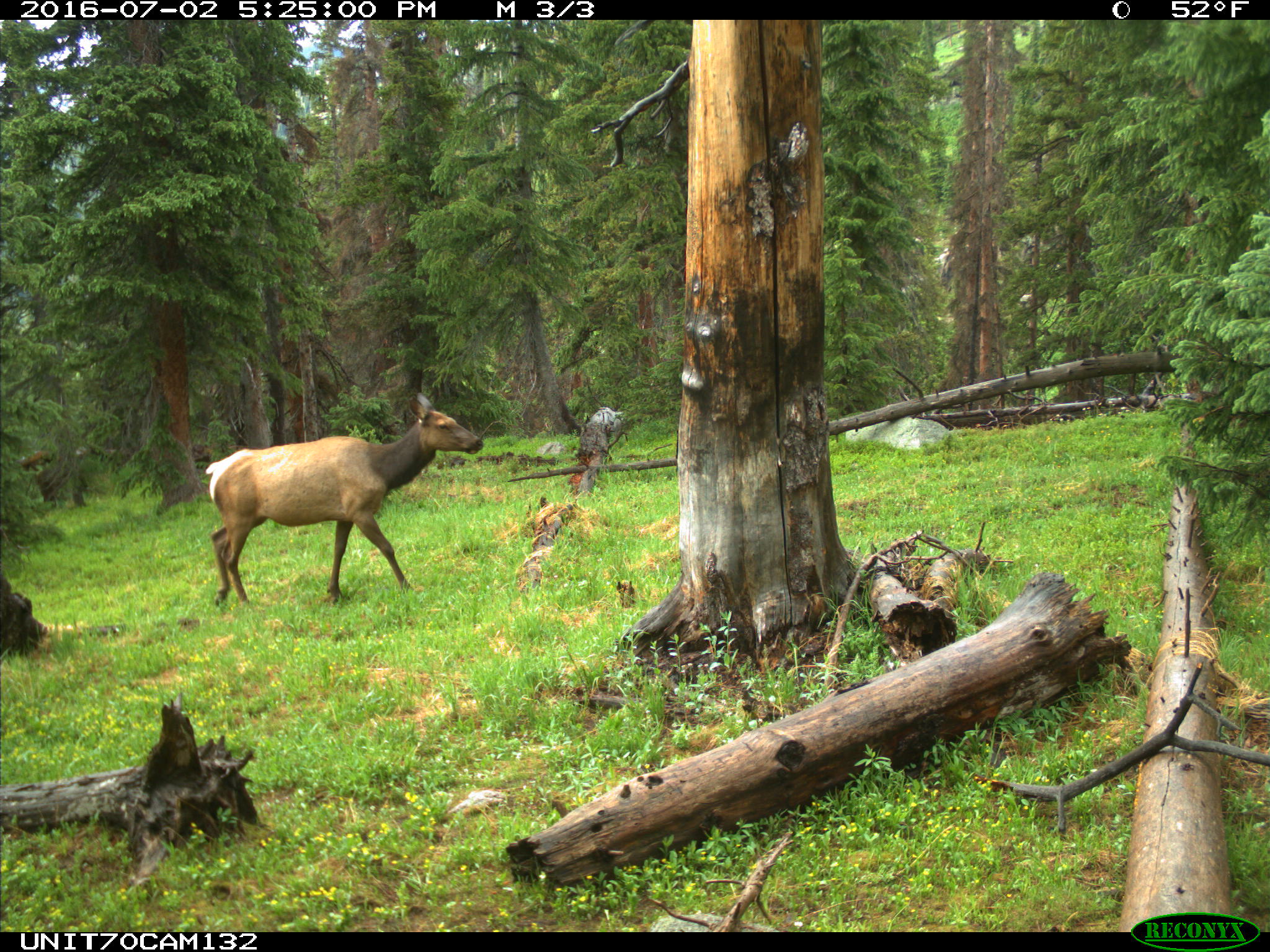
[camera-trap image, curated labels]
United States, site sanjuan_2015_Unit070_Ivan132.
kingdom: Animalia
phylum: Chordata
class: Mammalia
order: Artiodactyla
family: Cervidae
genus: Cervus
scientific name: Cervus elaphus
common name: red deer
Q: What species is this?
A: Cervus elaphus (red deer).